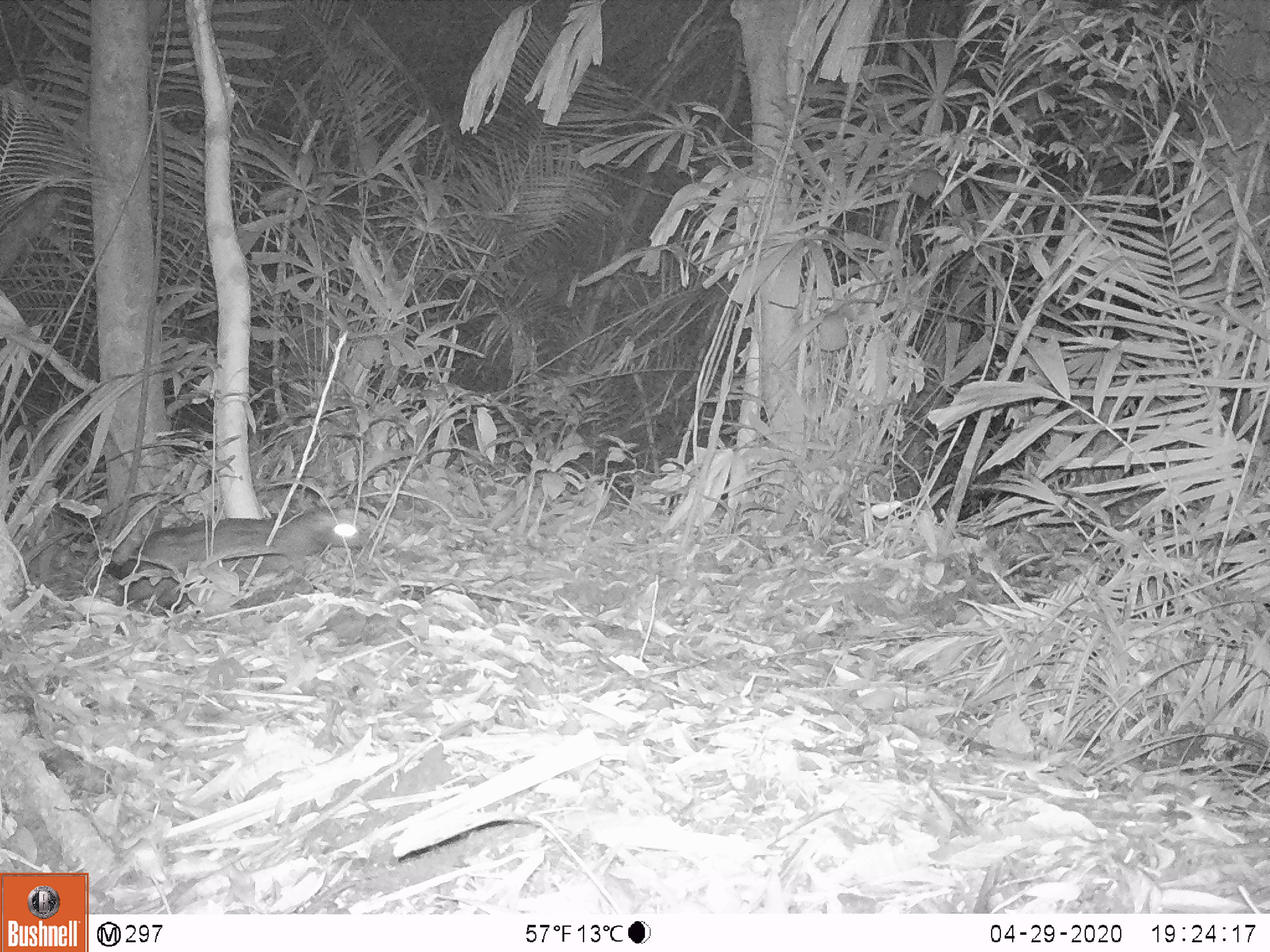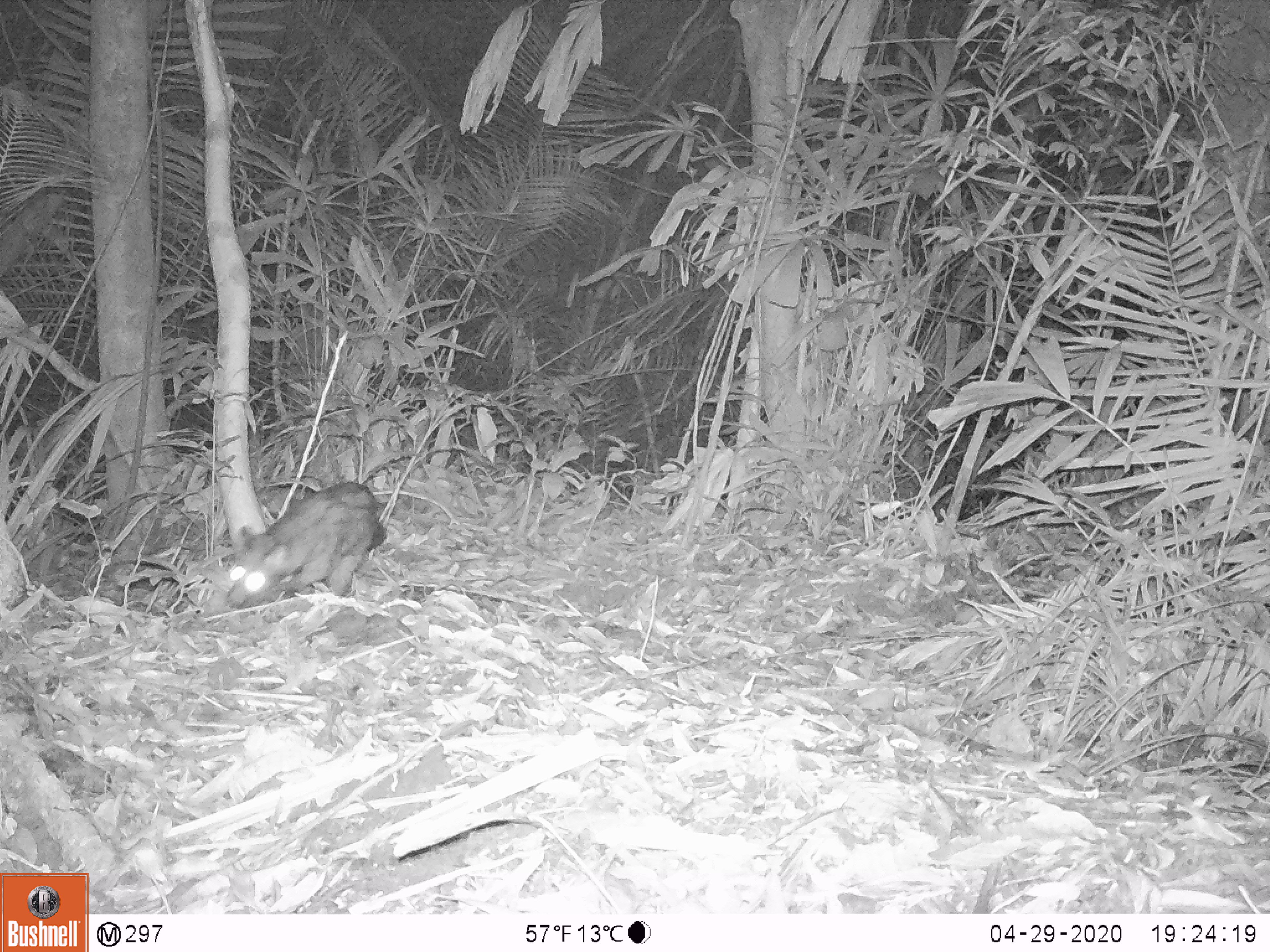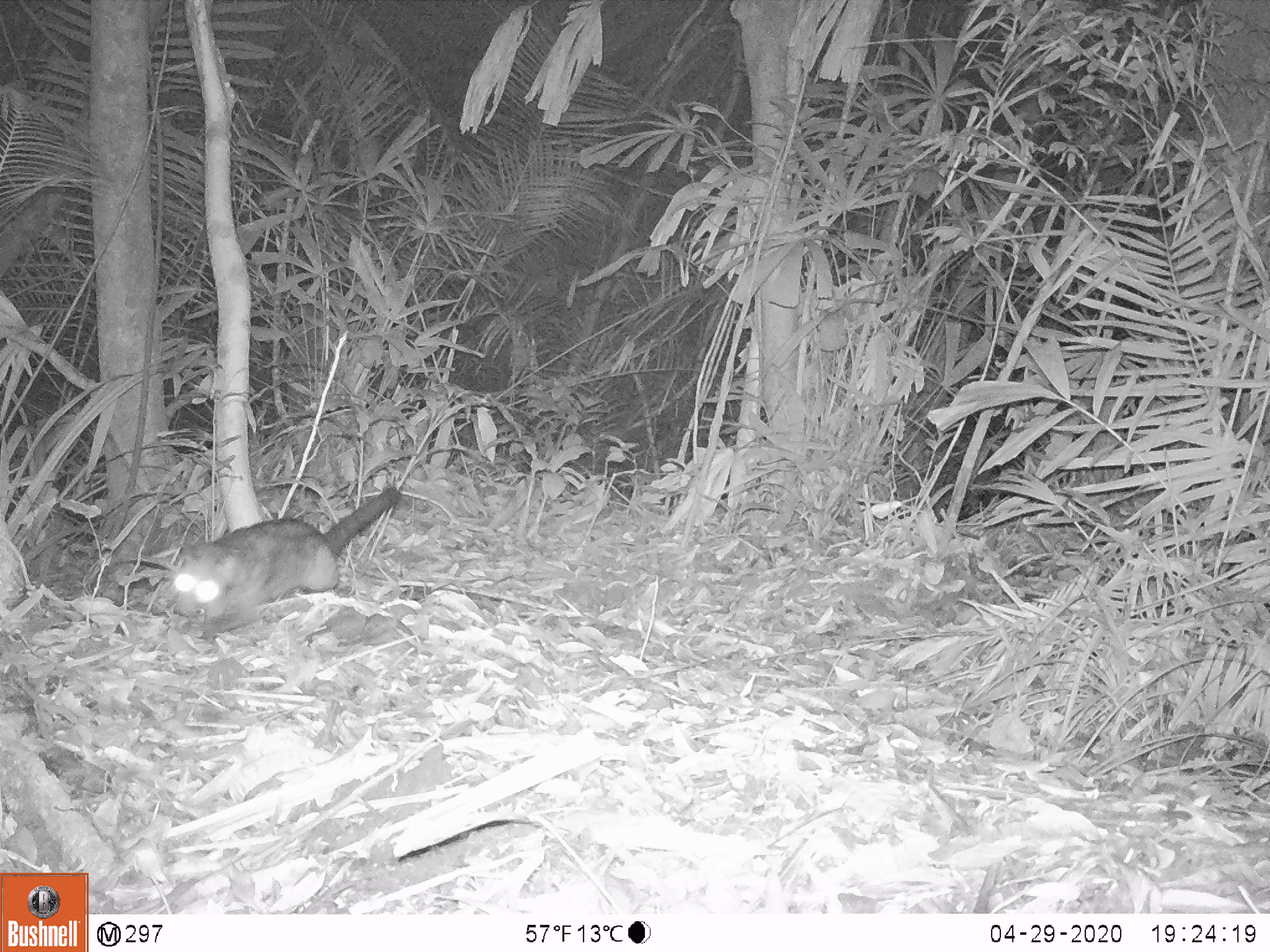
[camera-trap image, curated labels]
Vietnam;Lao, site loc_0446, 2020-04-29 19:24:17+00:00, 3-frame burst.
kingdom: Animalia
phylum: Chordata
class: Mammalia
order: Carnivora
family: Viverridae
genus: Paradoxurus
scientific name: Paradoxurus hermaphroditus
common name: common palm civet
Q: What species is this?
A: Common palm civet (Paradoxurus hermaphroditus).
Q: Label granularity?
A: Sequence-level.